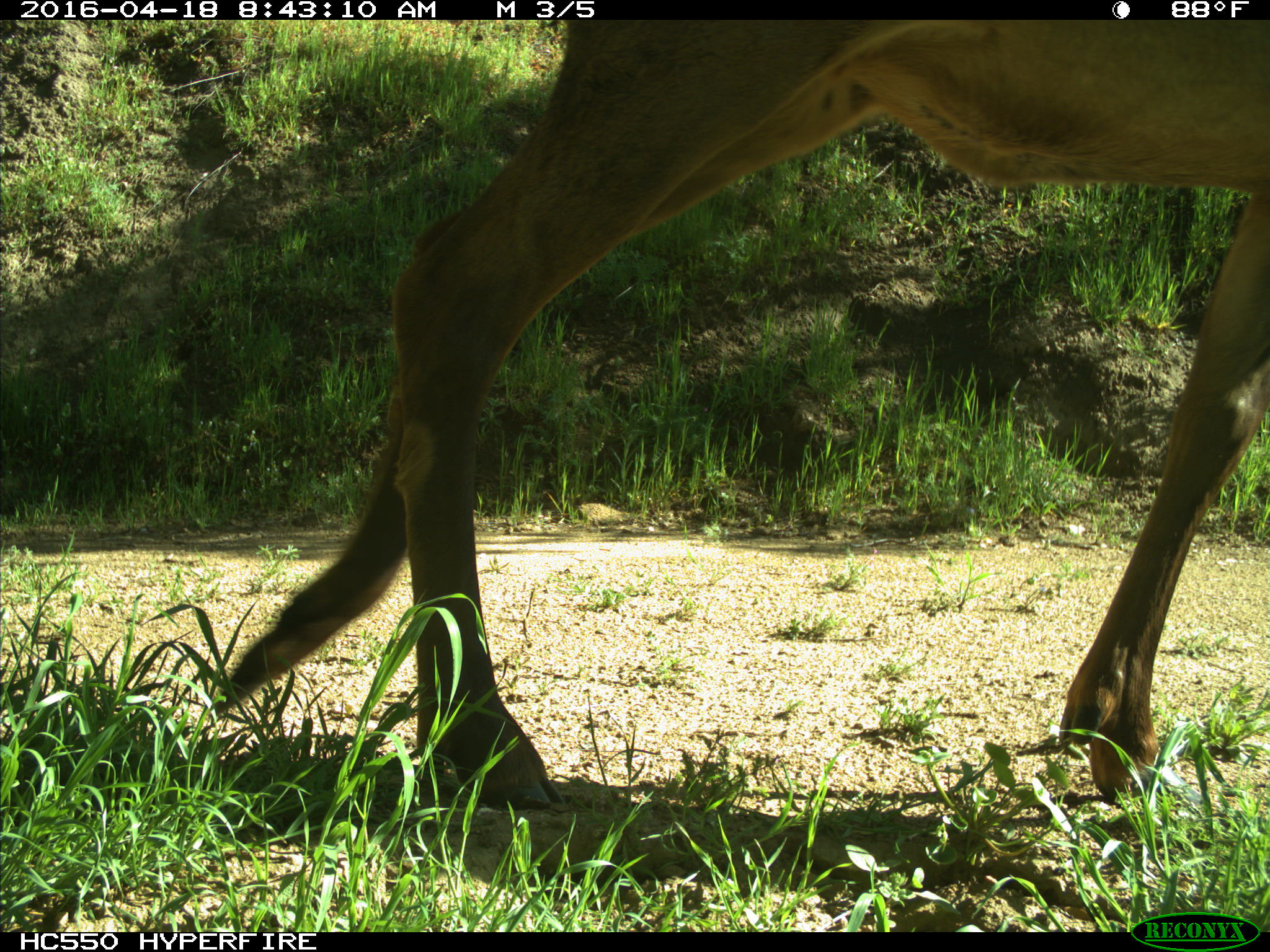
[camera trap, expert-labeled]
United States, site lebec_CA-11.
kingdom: Animalia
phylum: Chordata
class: Mammalia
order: Artiodactyla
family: Cervidae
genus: Cervus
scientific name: Cervus canadensis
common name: elk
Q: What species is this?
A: Cervus canadensis (elk).